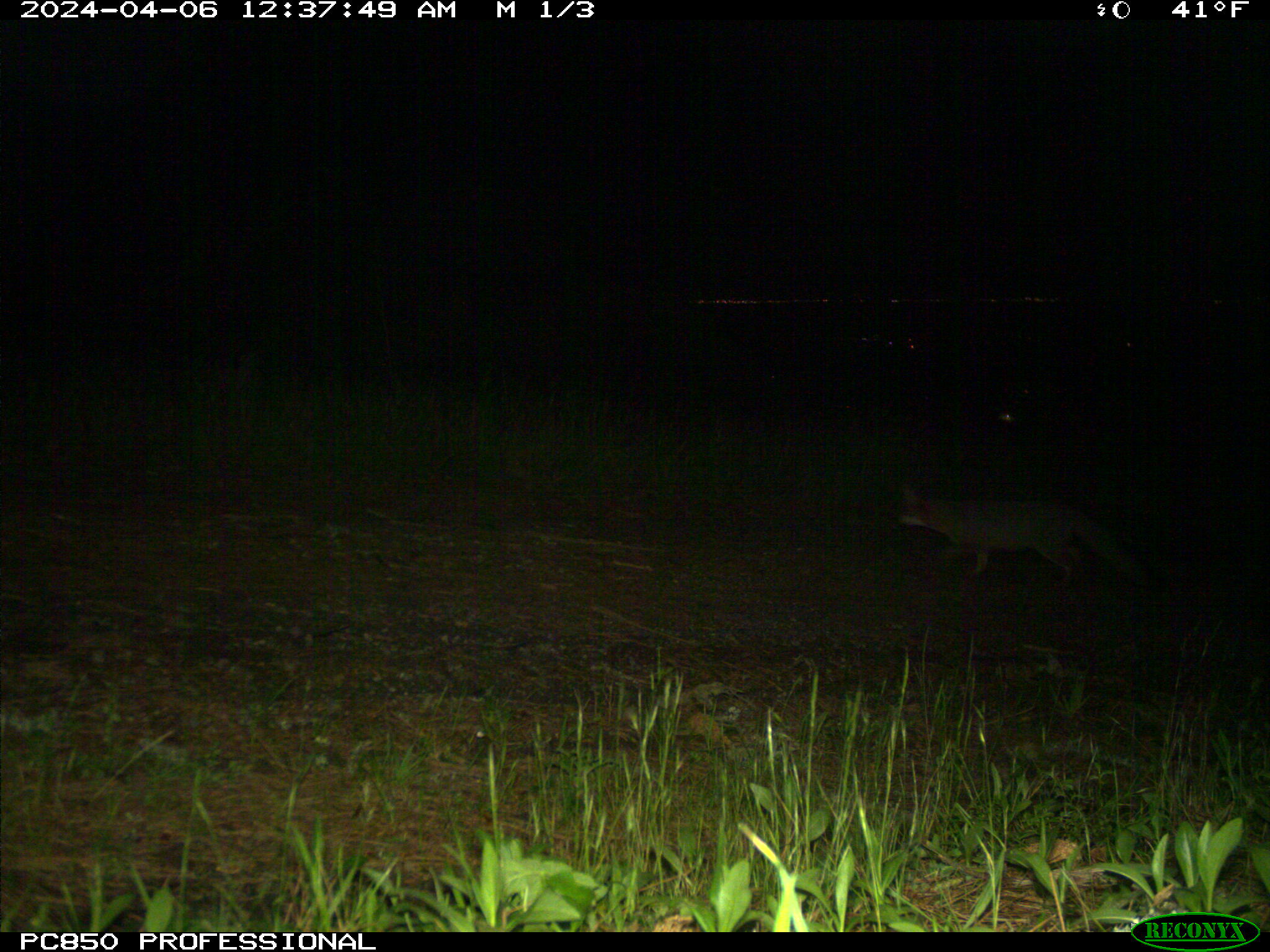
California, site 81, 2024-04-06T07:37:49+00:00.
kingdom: Animalia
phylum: Chordata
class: Mammalia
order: Carnivora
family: Canidae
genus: Urocyon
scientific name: Urocyon cinereoargenteus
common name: gray fox